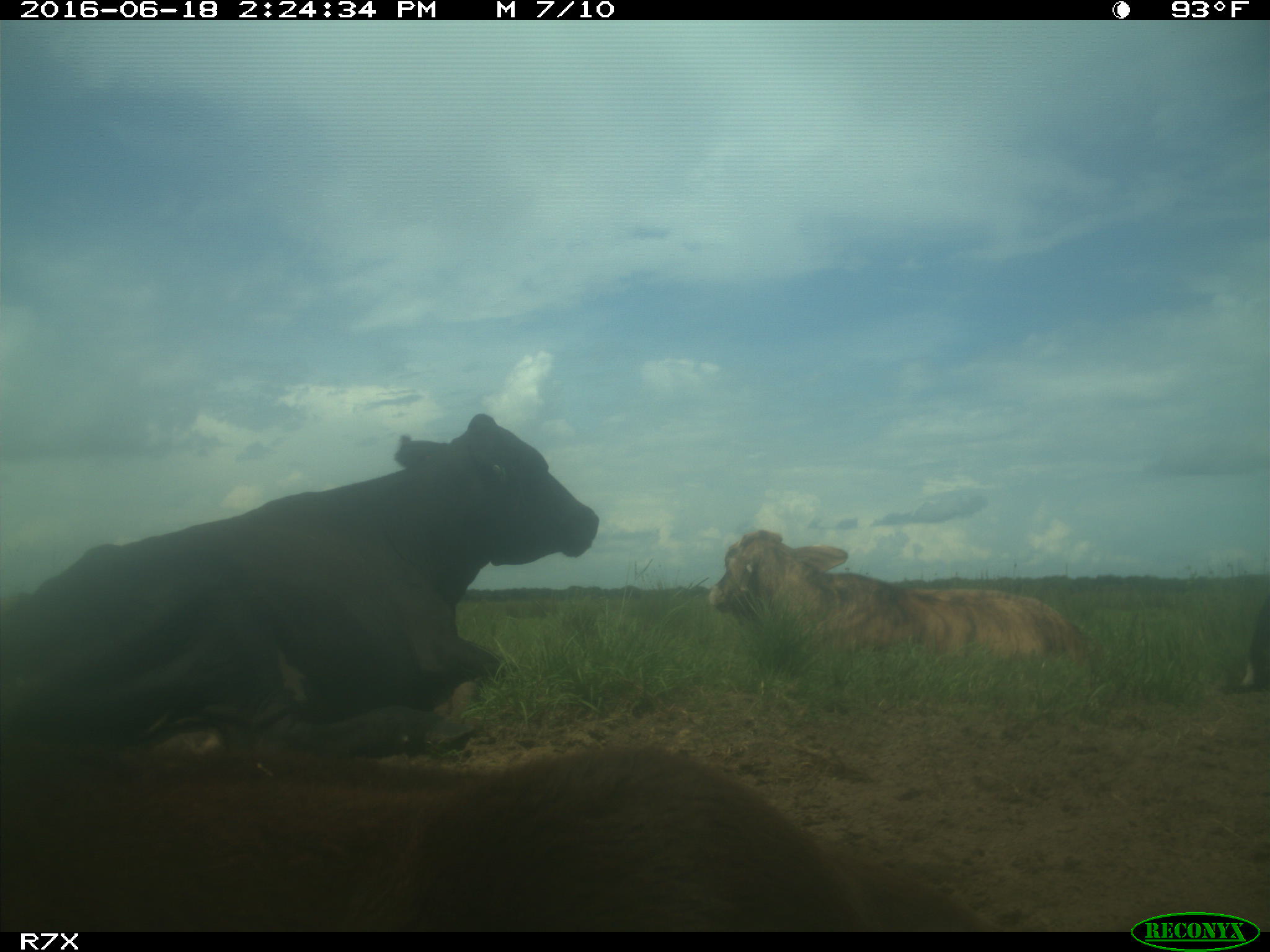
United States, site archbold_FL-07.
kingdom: Animalia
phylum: Chordata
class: Mammalia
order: Artiodactyla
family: Bovidae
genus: Bos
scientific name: Bos taurus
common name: domestic cow